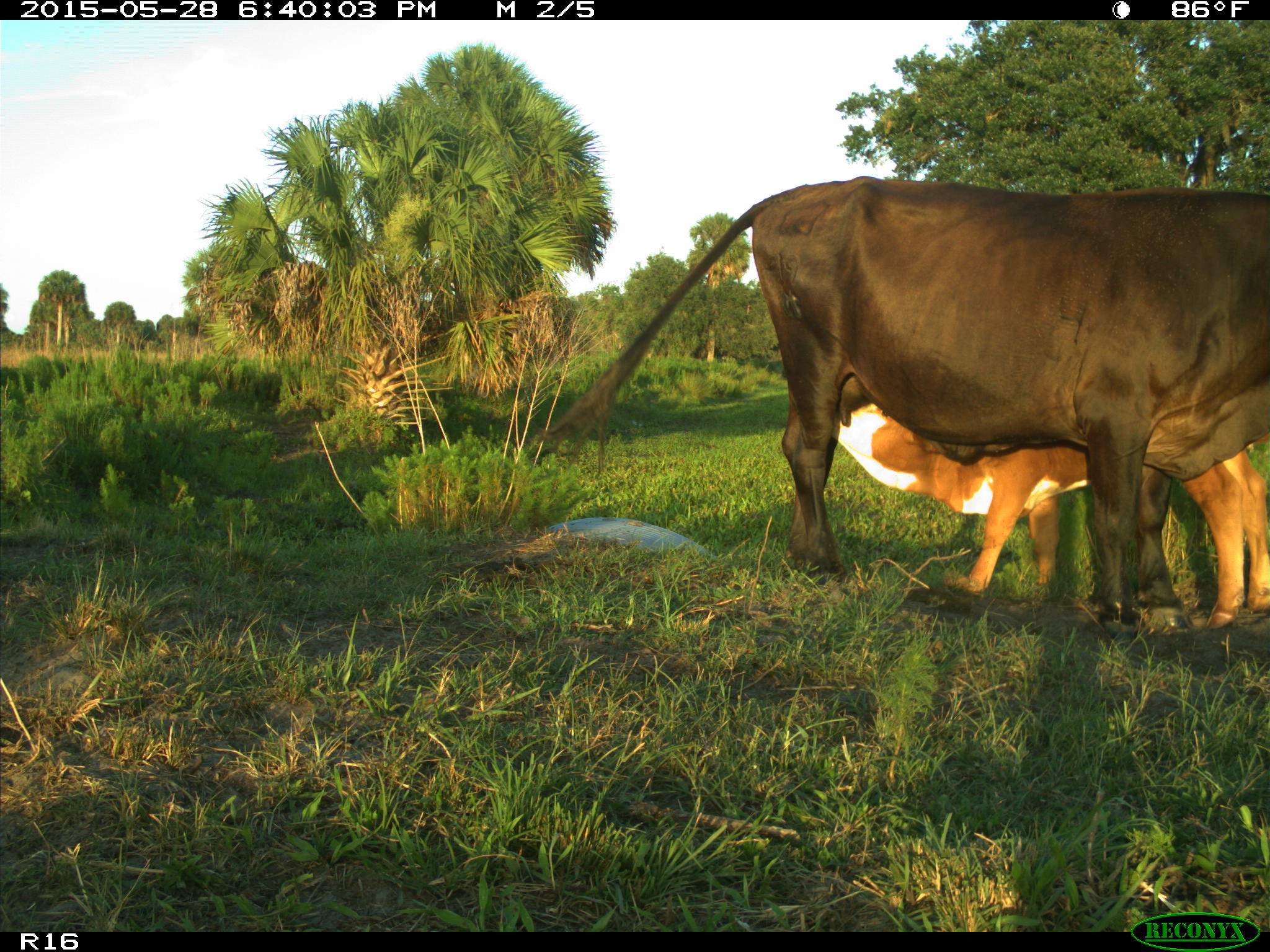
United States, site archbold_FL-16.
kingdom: Animalia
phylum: Chordata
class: Mammalia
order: Artiodactyla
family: Bovidae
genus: Bos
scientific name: Bos taurus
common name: domestic cow